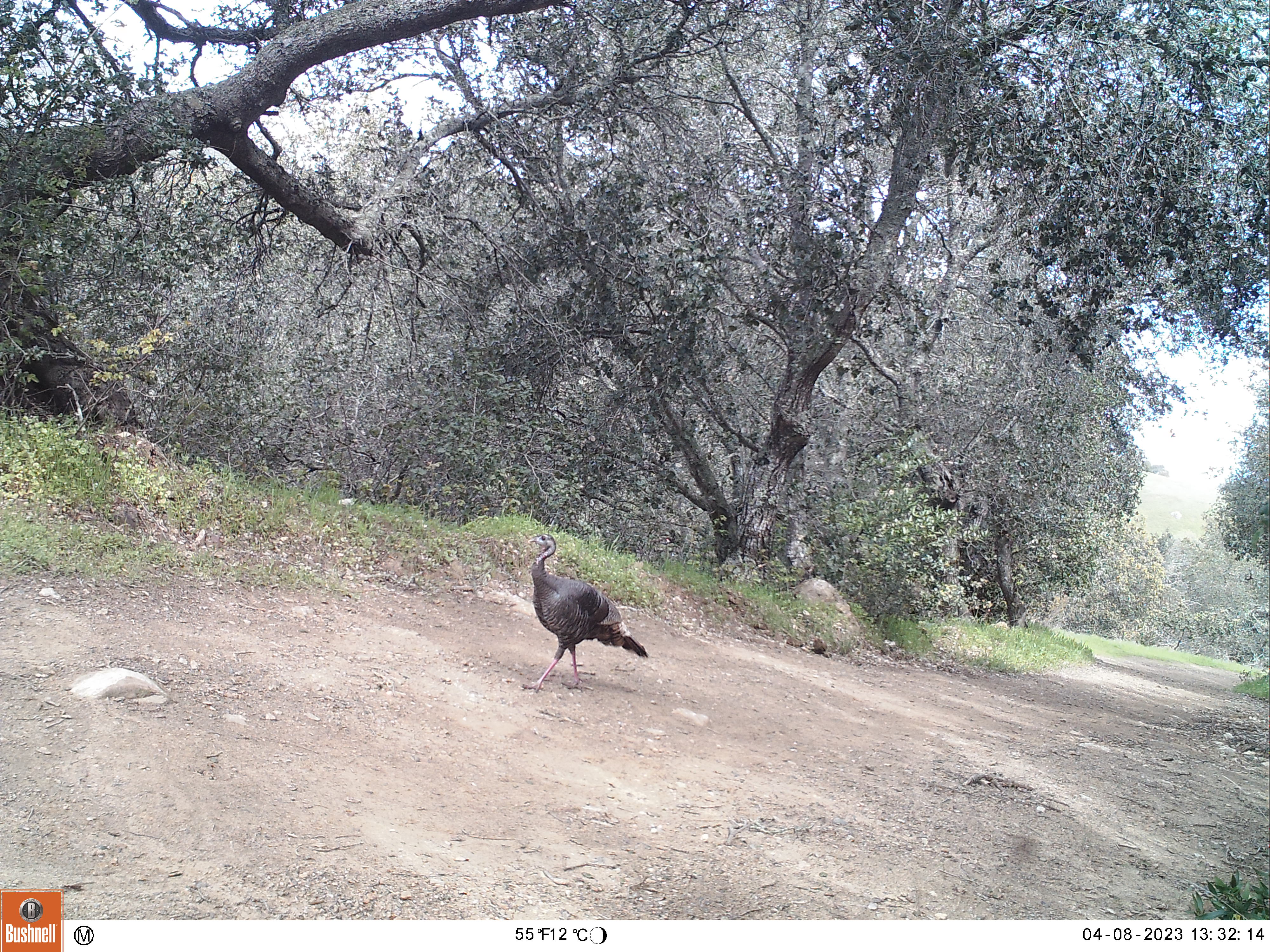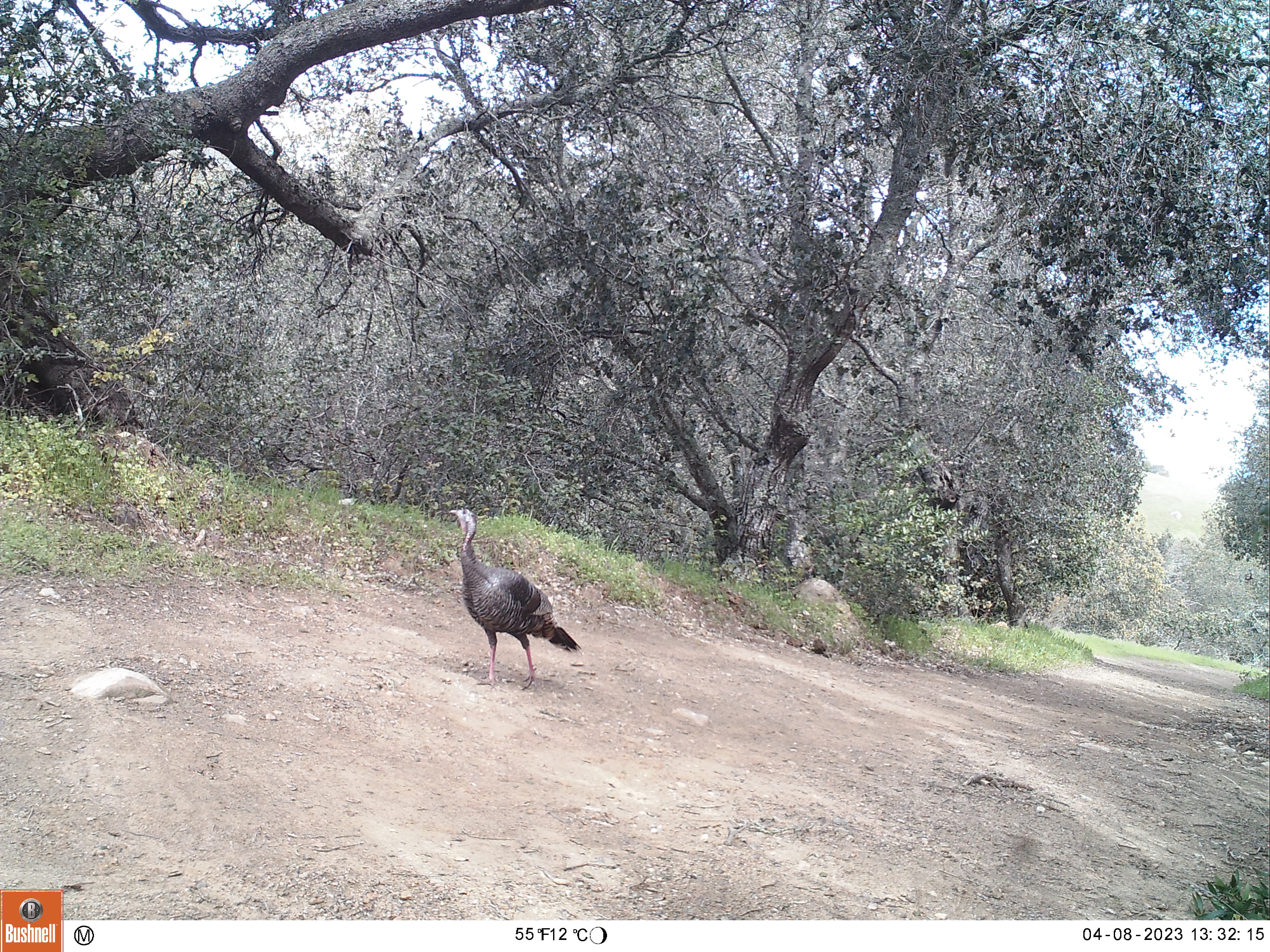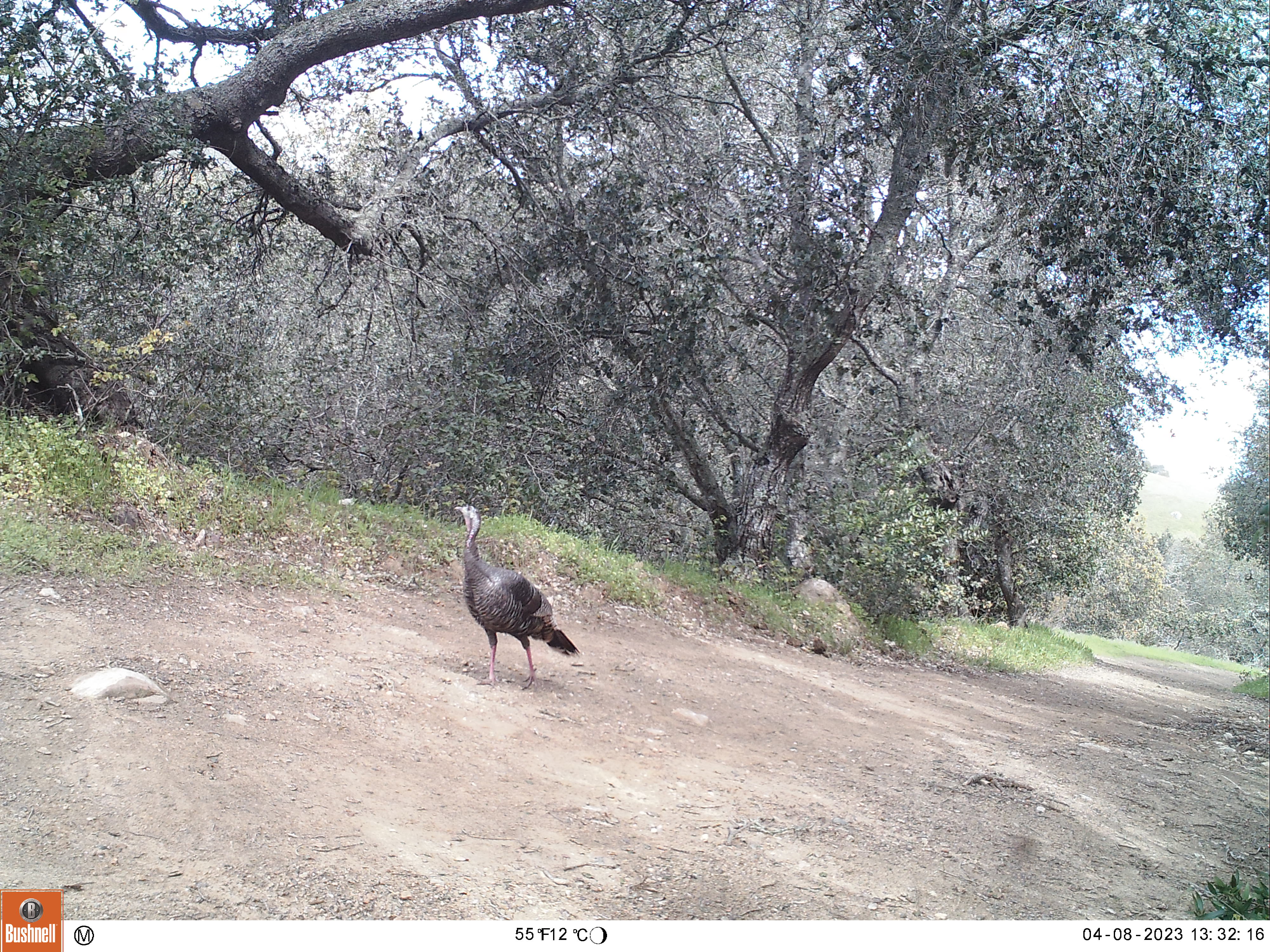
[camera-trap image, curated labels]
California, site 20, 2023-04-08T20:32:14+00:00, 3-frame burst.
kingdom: Animalia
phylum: Chordata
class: Aves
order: Galliformes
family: Phasianidae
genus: Meleagris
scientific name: Meleagris gallopavo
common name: turkey